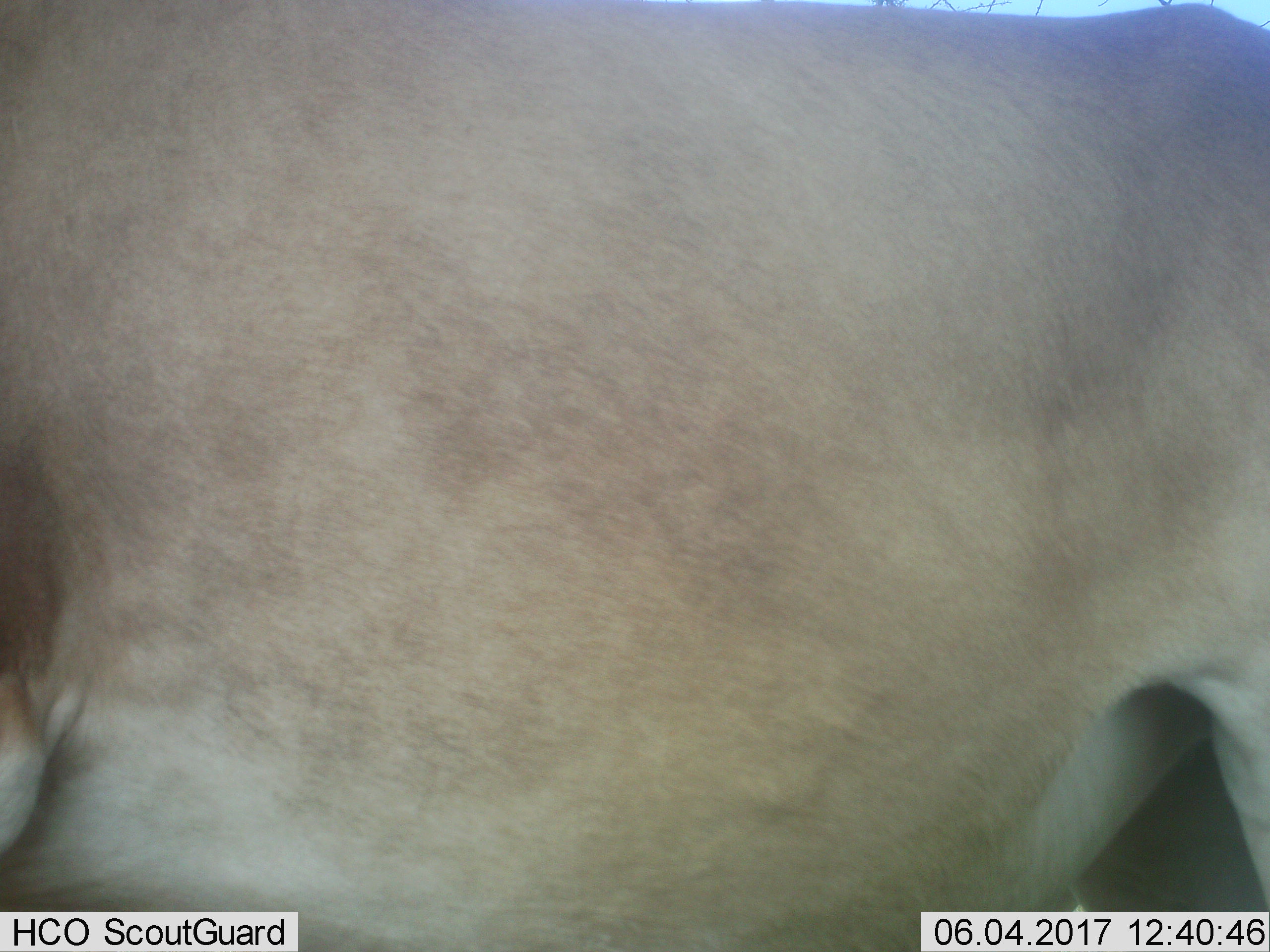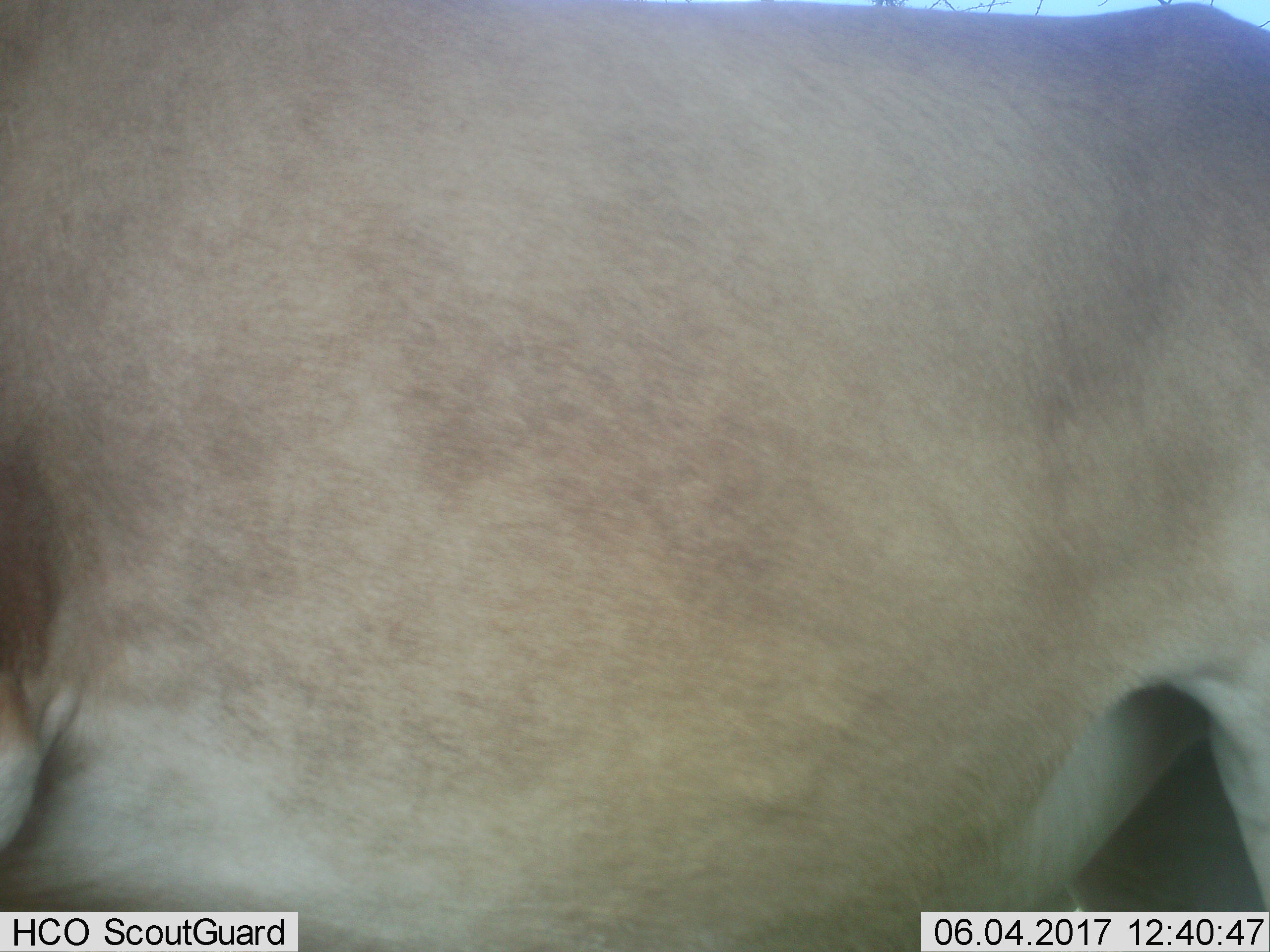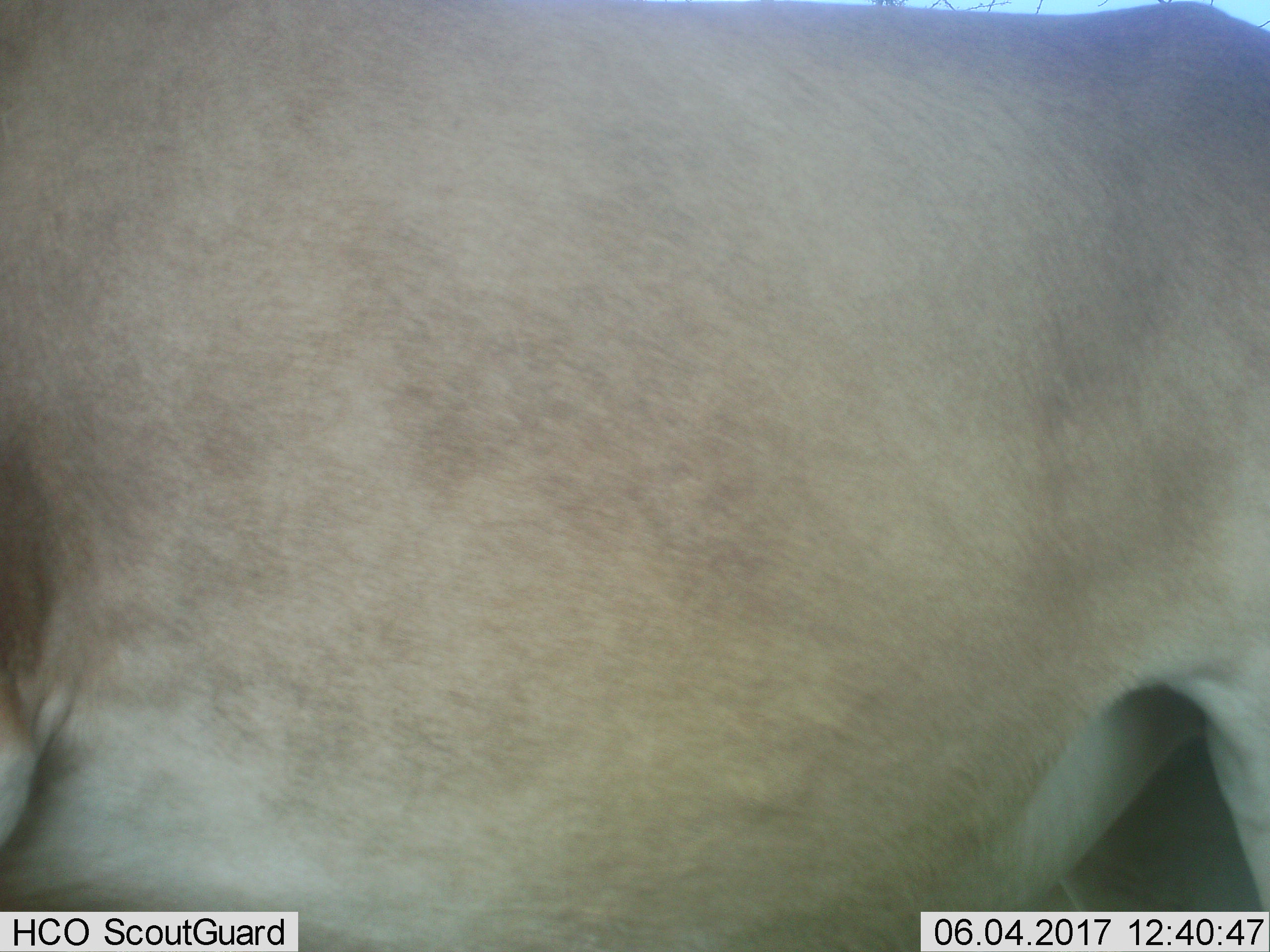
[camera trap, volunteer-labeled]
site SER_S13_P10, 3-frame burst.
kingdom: Animalia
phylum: Chordata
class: Mammalia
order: Artiodactyla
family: Bovidae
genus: Alcelaphus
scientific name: Alcelaphus buselaphus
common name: hartebeest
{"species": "hartebeest (Alcelaphus buselaphus)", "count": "1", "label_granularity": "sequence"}